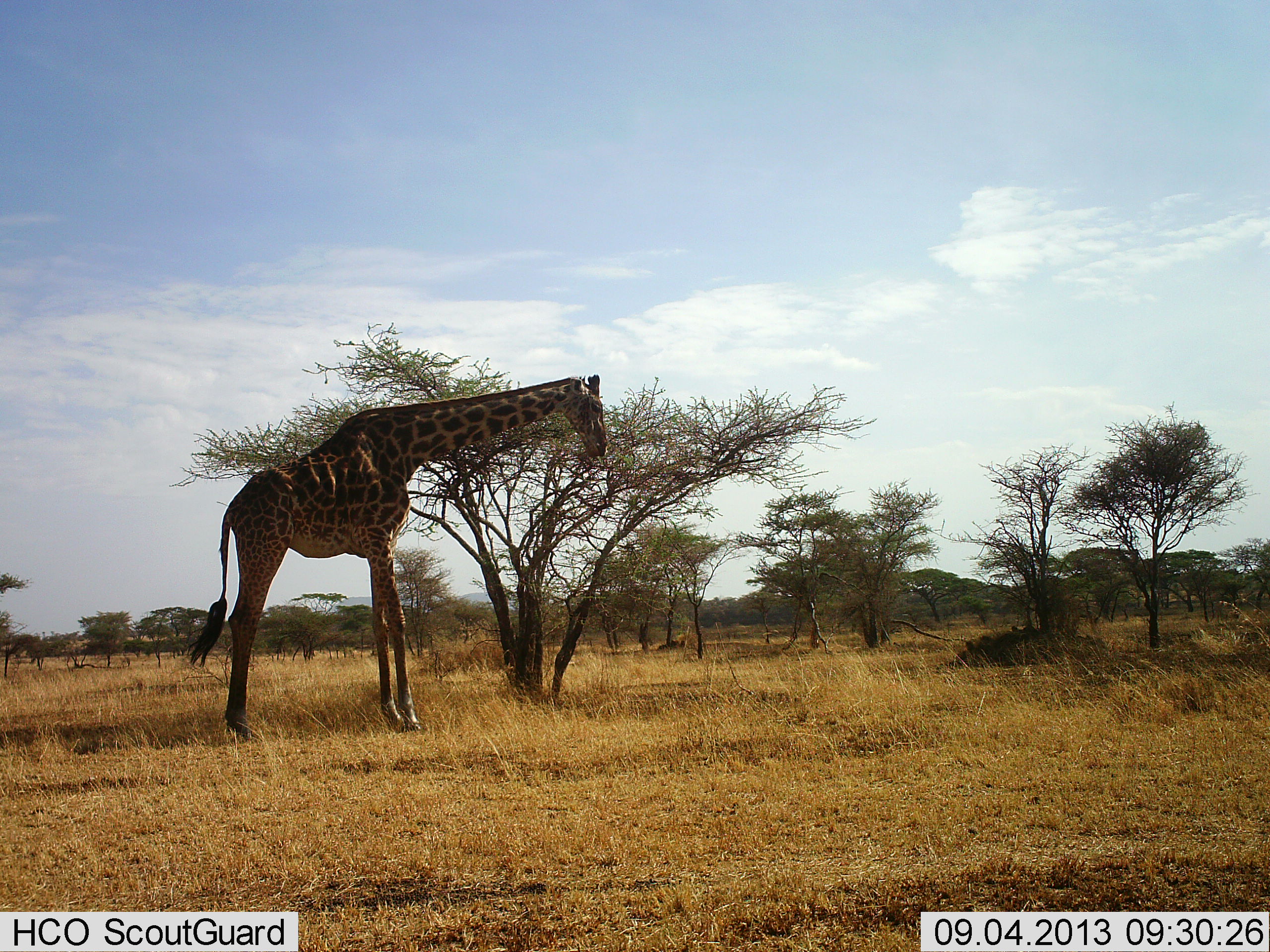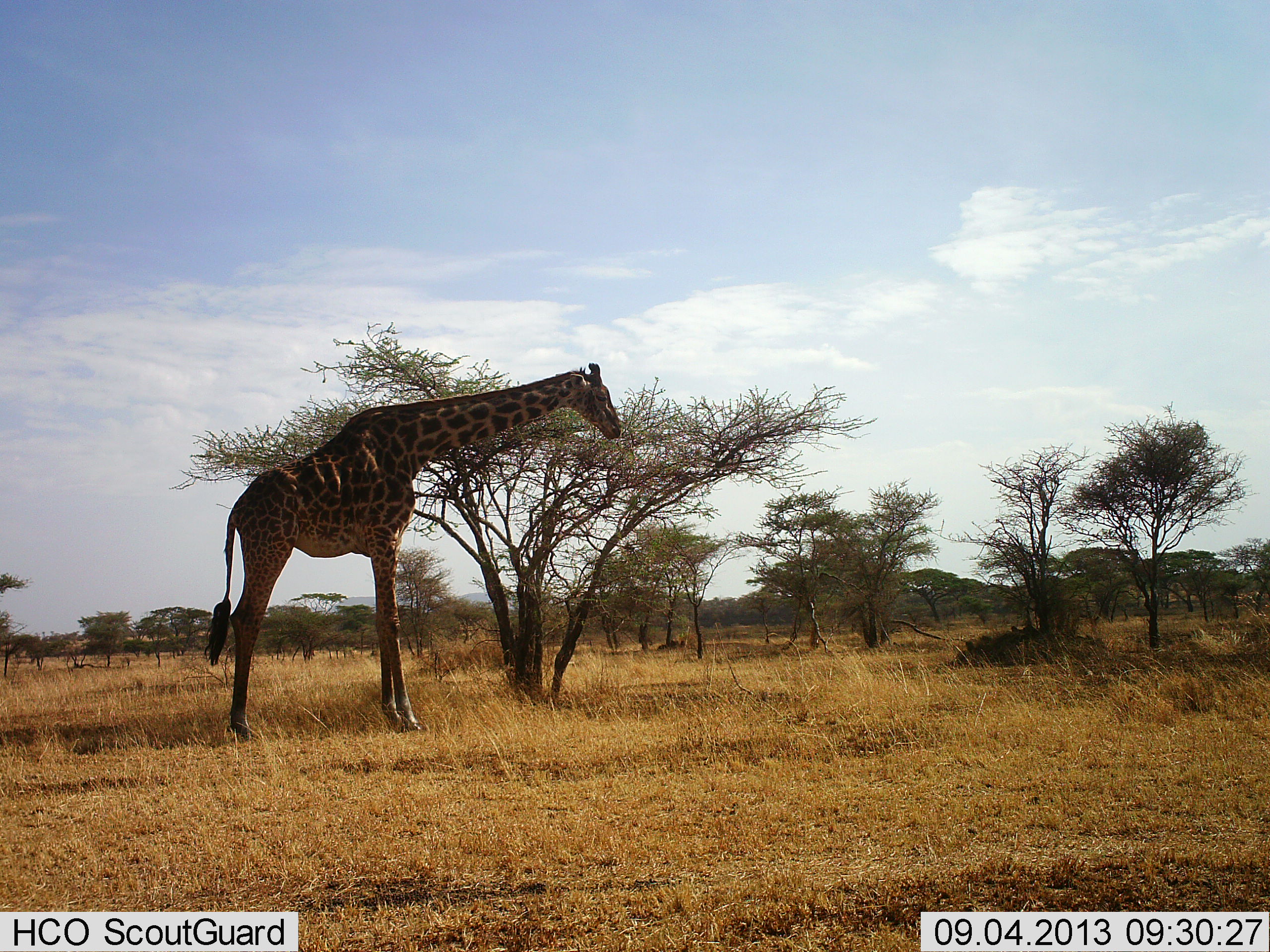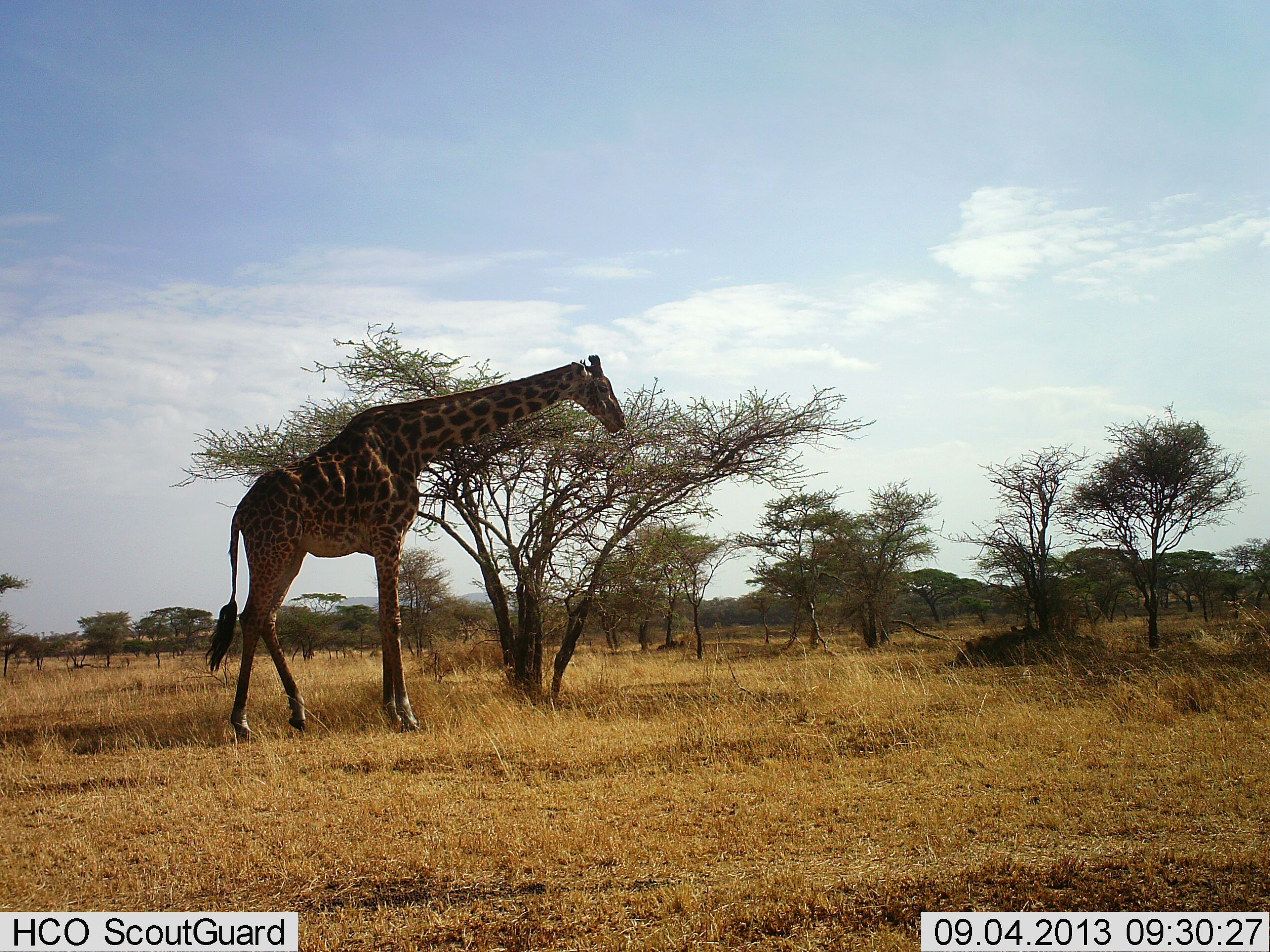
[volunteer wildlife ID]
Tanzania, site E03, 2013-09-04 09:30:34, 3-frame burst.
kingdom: Animalia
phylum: Chordata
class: Mammalia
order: Artiodactyla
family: Giraffidae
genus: Giraffa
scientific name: Giraffa camelopardalis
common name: giraffe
Giraffe (Giraffa camelopardalis), count 1. Behavior (volunteer vote fractions): standing 52%, resting 0%, moving 0%, interacting 0%. Young present (vote fraction): 0%. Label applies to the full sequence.